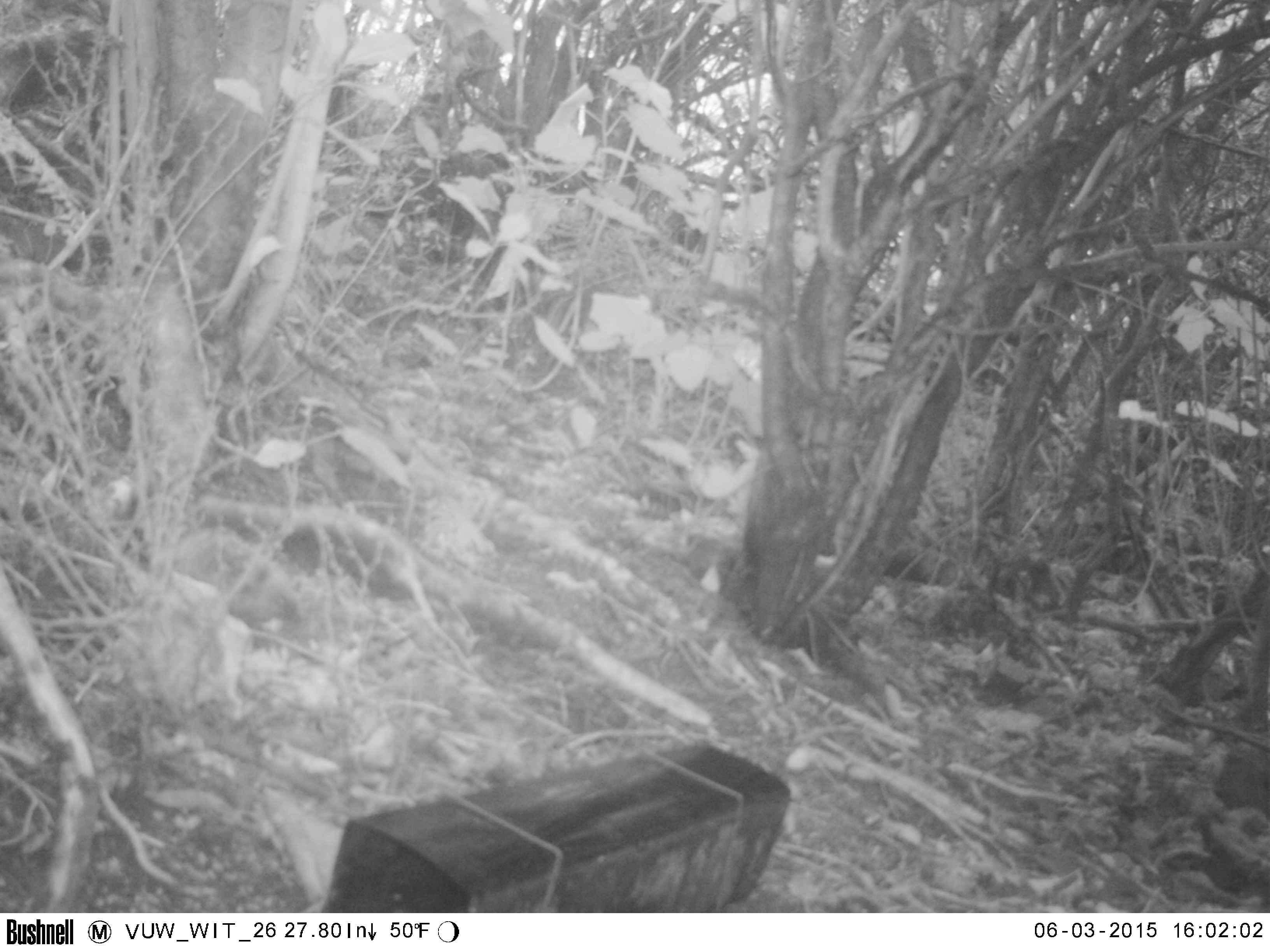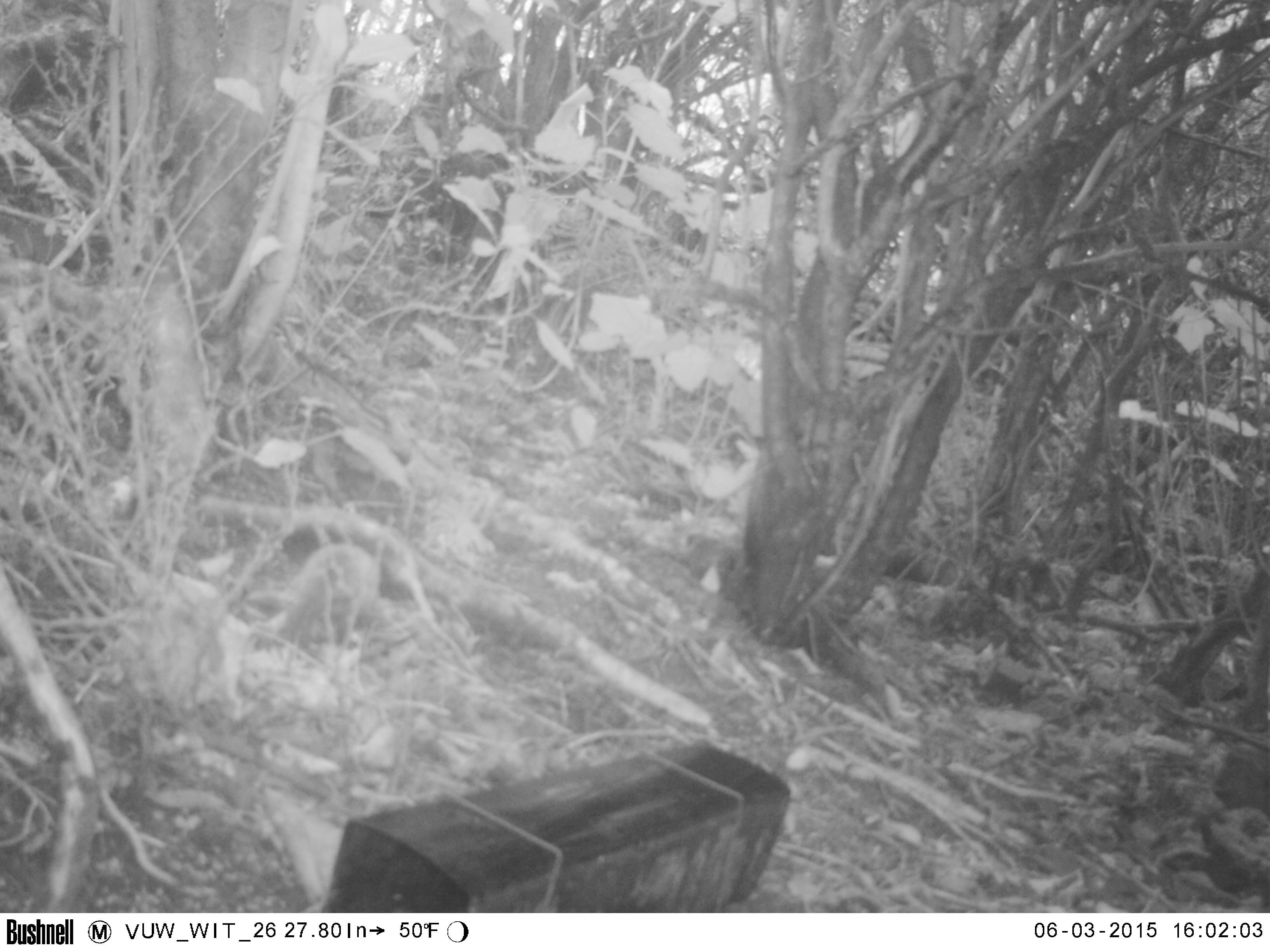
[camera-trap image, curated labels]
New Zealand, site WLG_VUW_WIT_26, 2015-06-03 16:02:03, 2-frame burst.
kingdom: Animalia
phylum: Chordata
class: Mammalia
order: Eulipotyphla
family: Erinaceidae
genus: Erinaceus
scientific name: Erinaceus europaeus europaeus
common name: european hedgehog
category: hedgehog